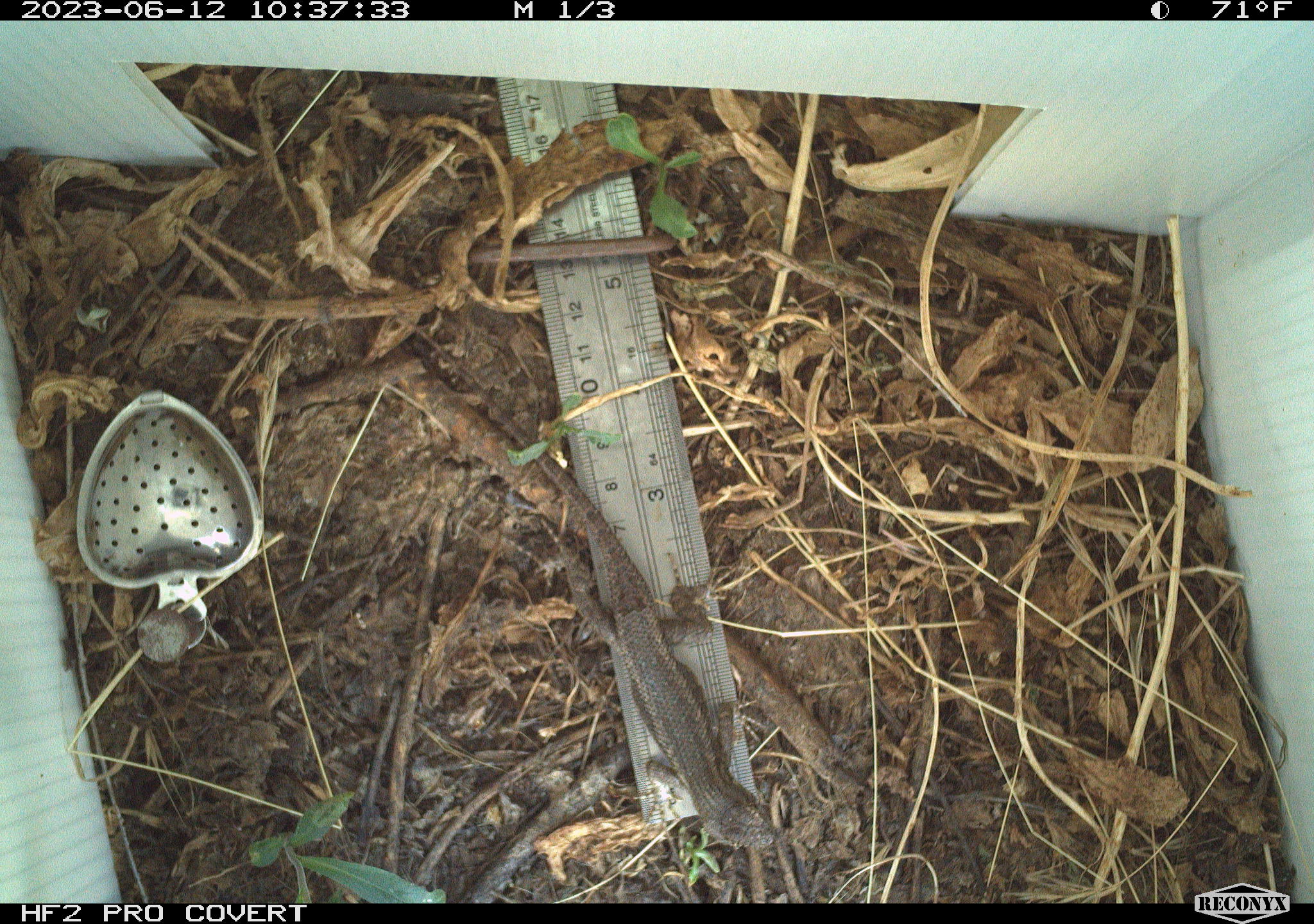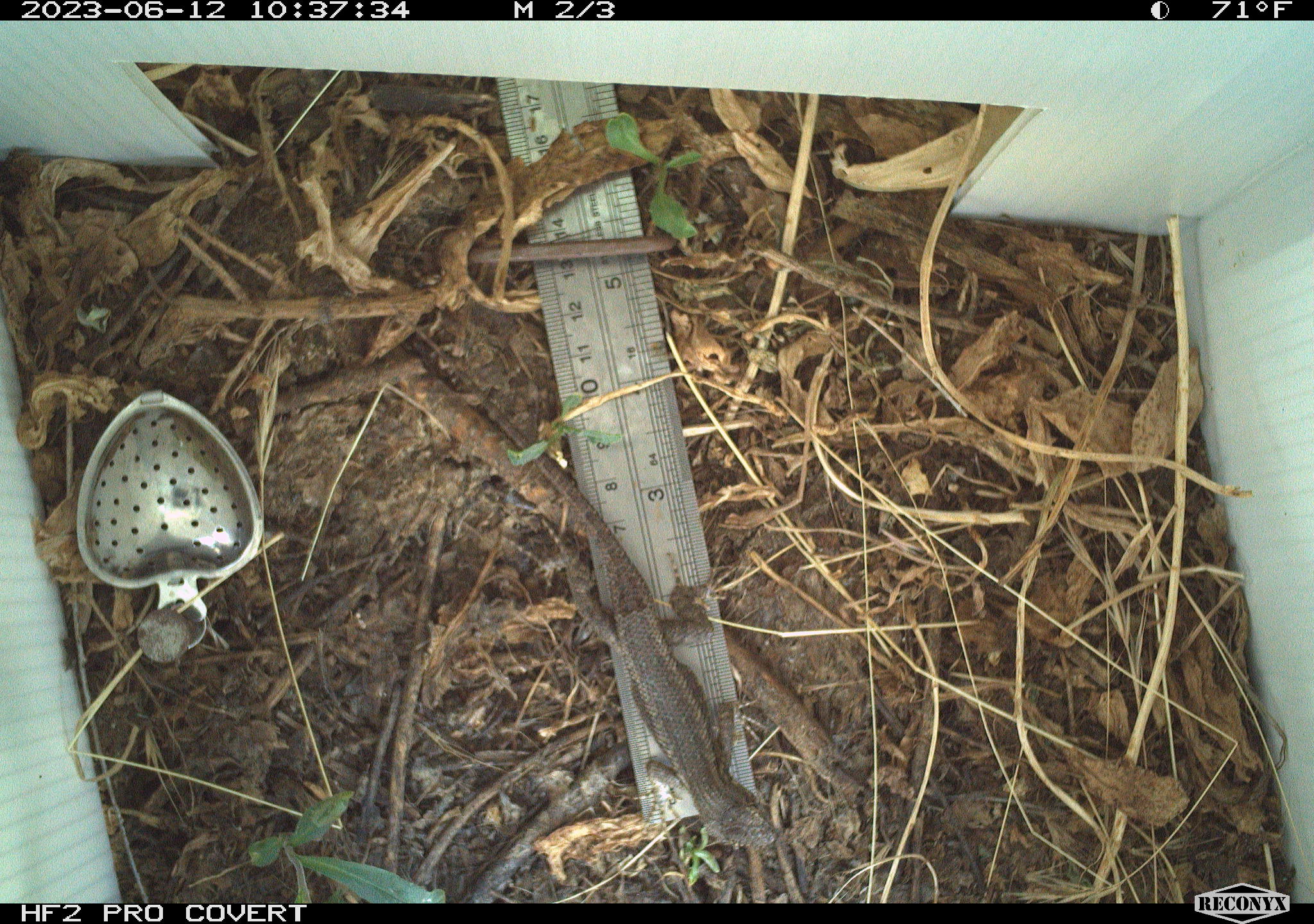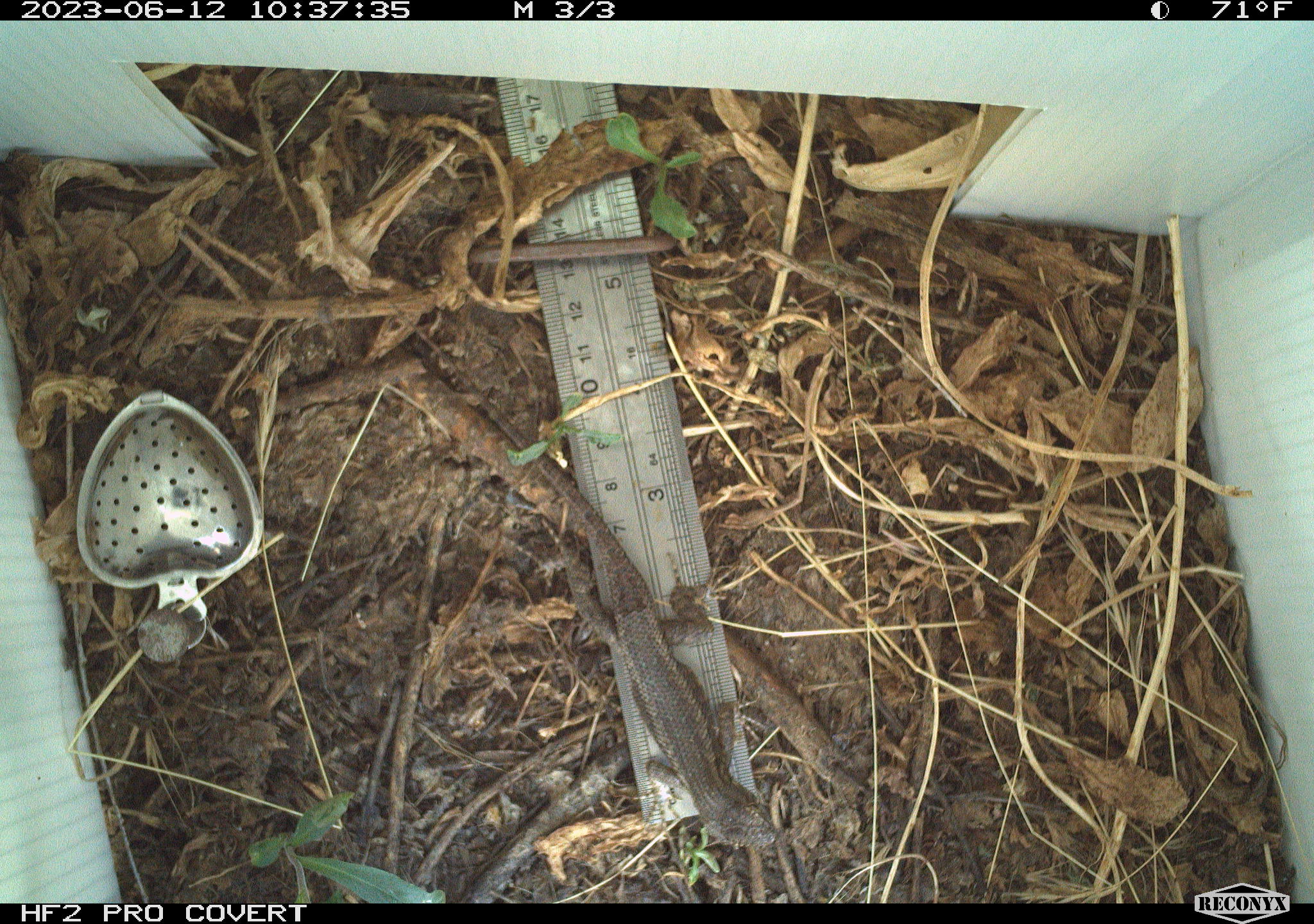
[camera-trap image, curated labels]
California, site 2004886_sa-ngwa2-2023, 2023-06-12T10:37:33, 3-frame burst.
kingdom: Animalia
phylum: Chordata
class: Reptilia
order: Squamata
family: Phrynosomatidae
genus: Sceloporus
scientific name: Sceloporus occidentalis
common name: western fence lizard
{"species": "western fence lizard (Sceloporus occidentalis)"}